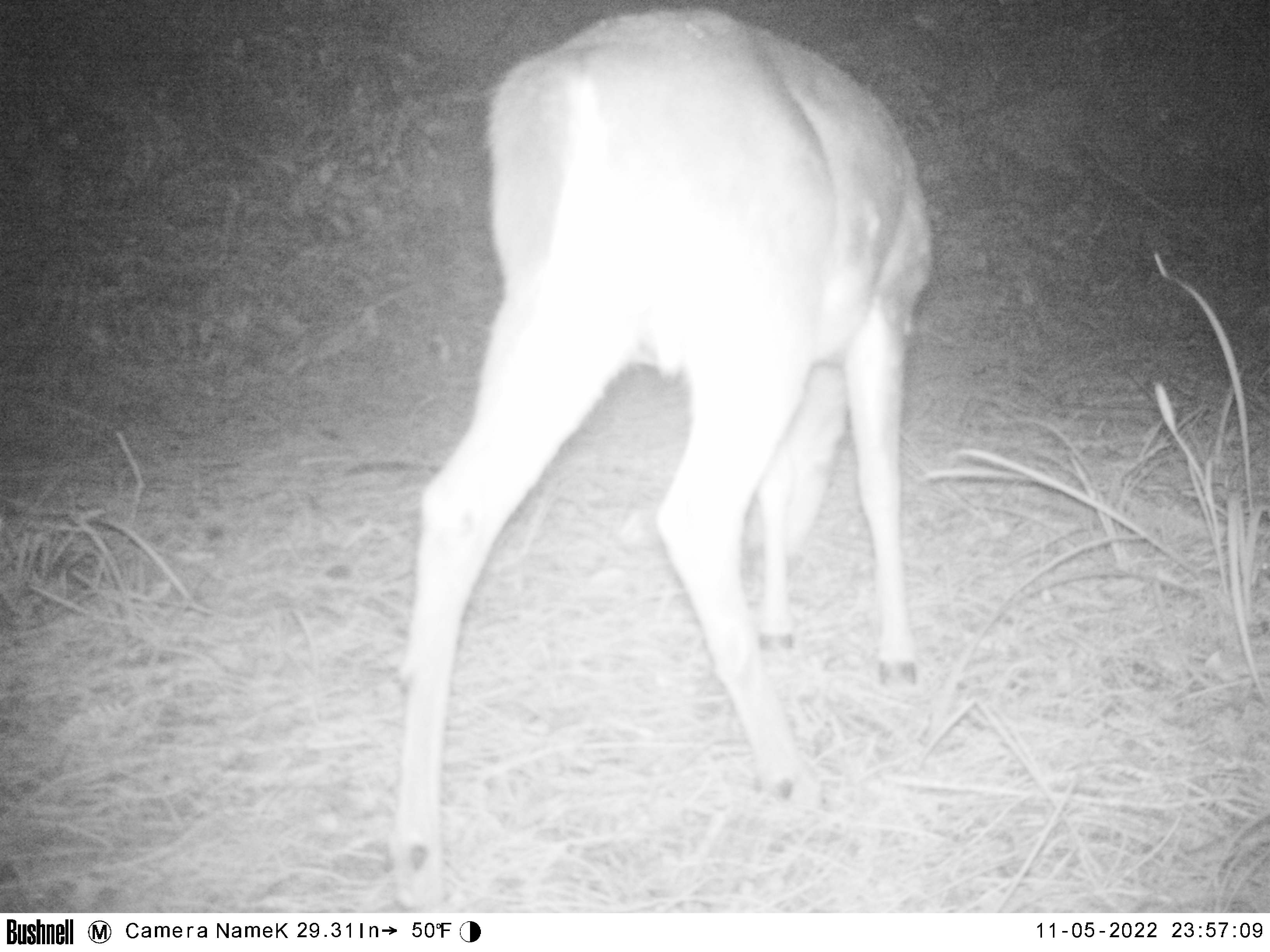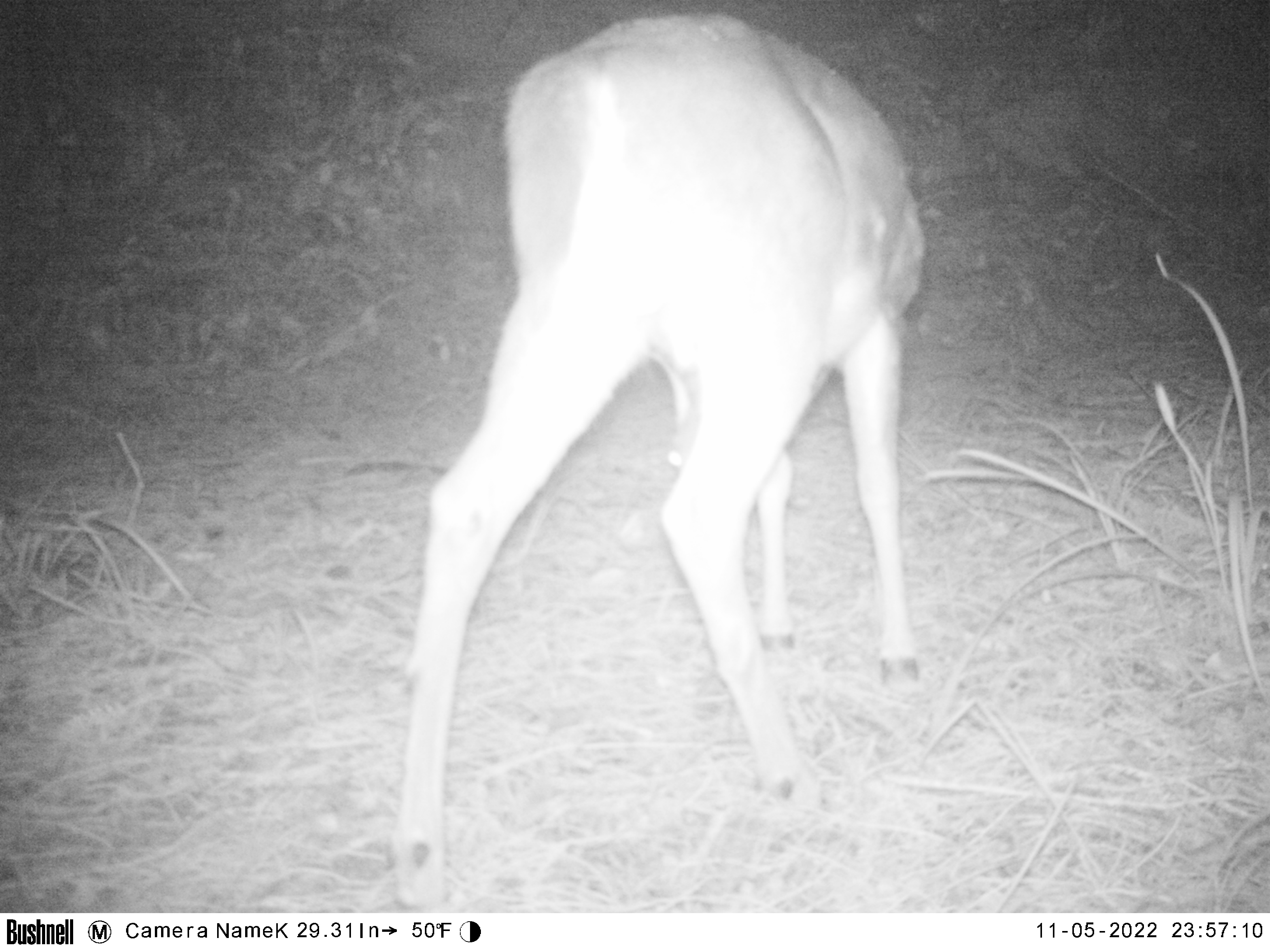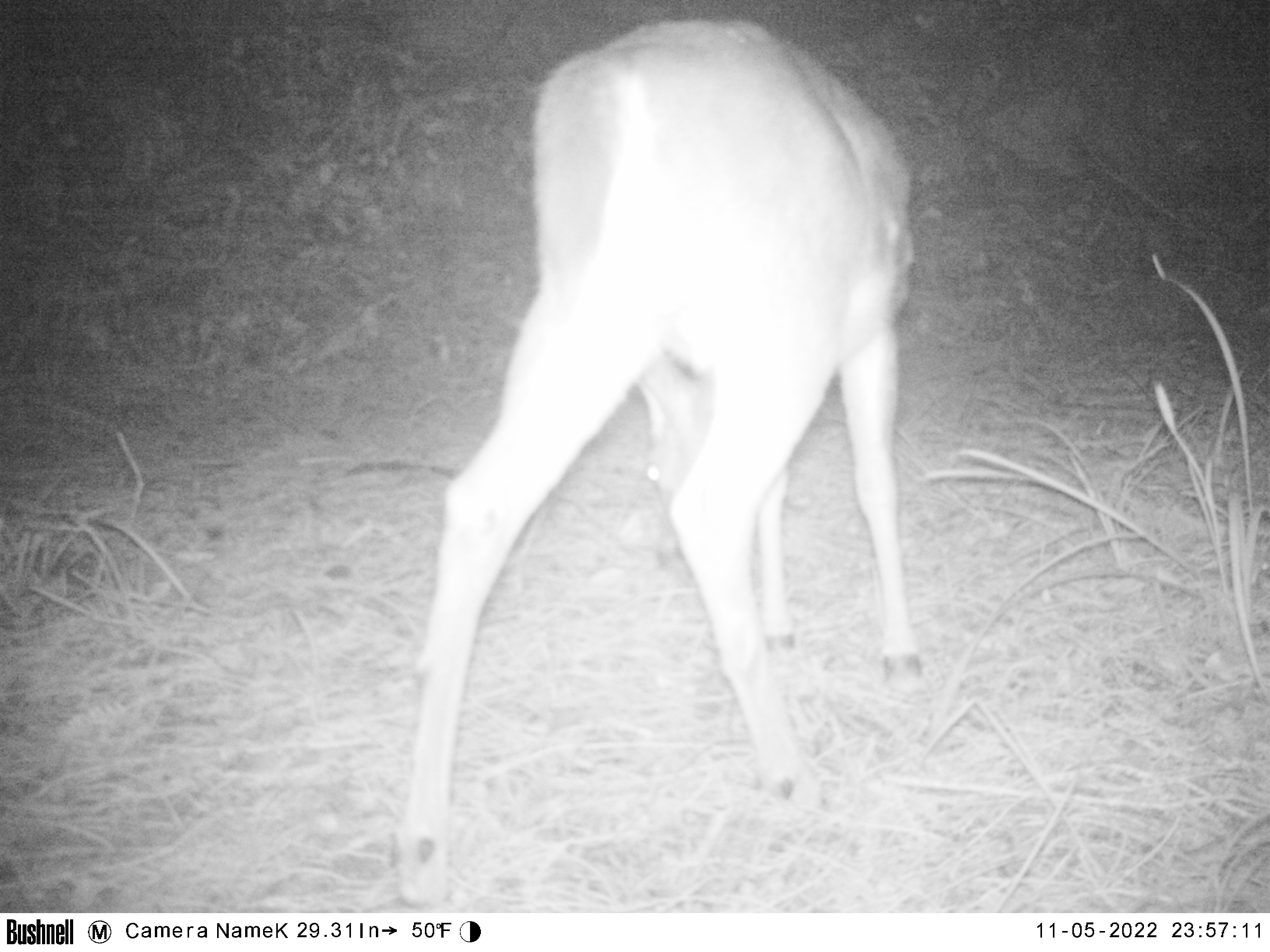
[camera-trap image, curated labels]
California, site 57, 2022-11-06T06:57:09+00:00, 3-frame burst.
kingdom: Animalia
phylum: Chordata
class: Mammalia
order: Artiodactyla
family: Cervidae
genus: Odocoileus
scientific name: Odocoileus hemionus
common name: mule deer